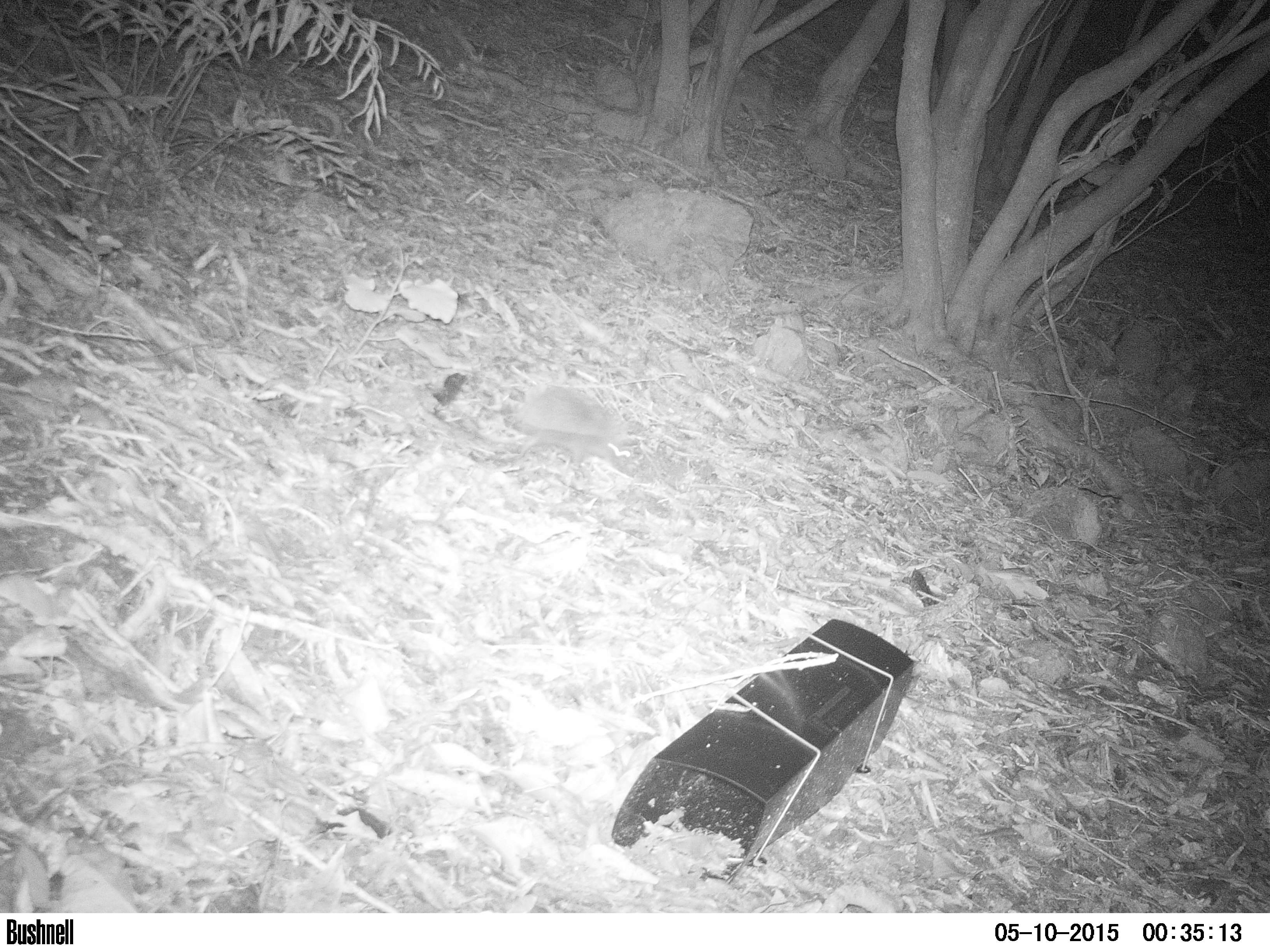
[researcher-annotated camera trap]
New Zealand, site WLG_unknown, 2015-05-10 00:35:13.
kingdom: Animalia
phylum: Chordata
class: Mammalia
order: Eulipotyphla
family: Erinaceidae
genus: Erinaceus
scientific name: Erinaceus europaeus europaeus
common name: european hedgehog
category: hedgehog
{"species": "hedgehog (european hedgehog) (Erinaceus europaeus europaeus)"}